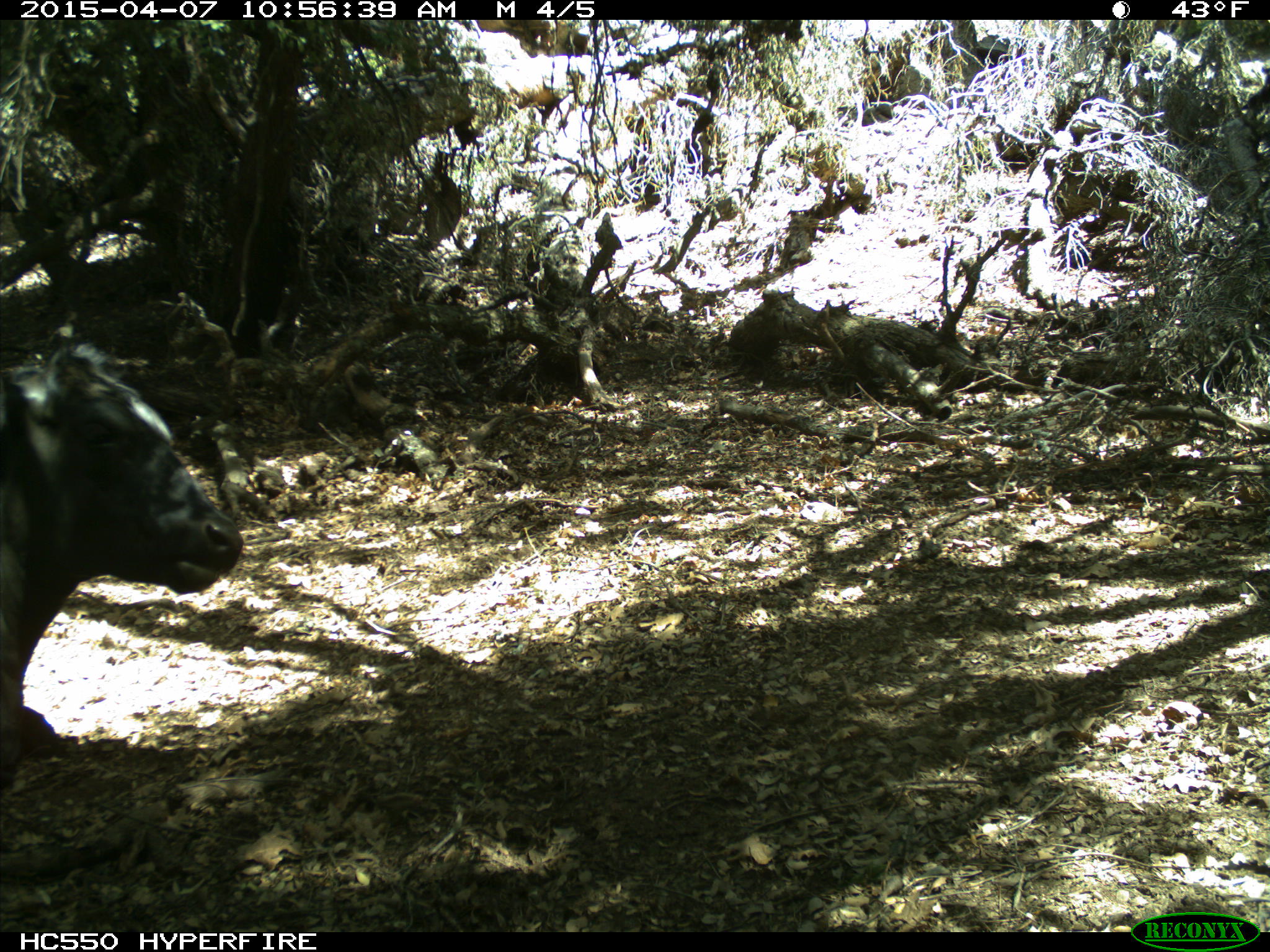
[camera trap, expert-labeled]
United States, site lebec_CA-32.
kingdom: Animalia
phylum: Chordata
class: Mammalia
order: Artiodactyla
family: Bovidae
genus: Bos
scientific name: Bos taurus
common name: domestic cow